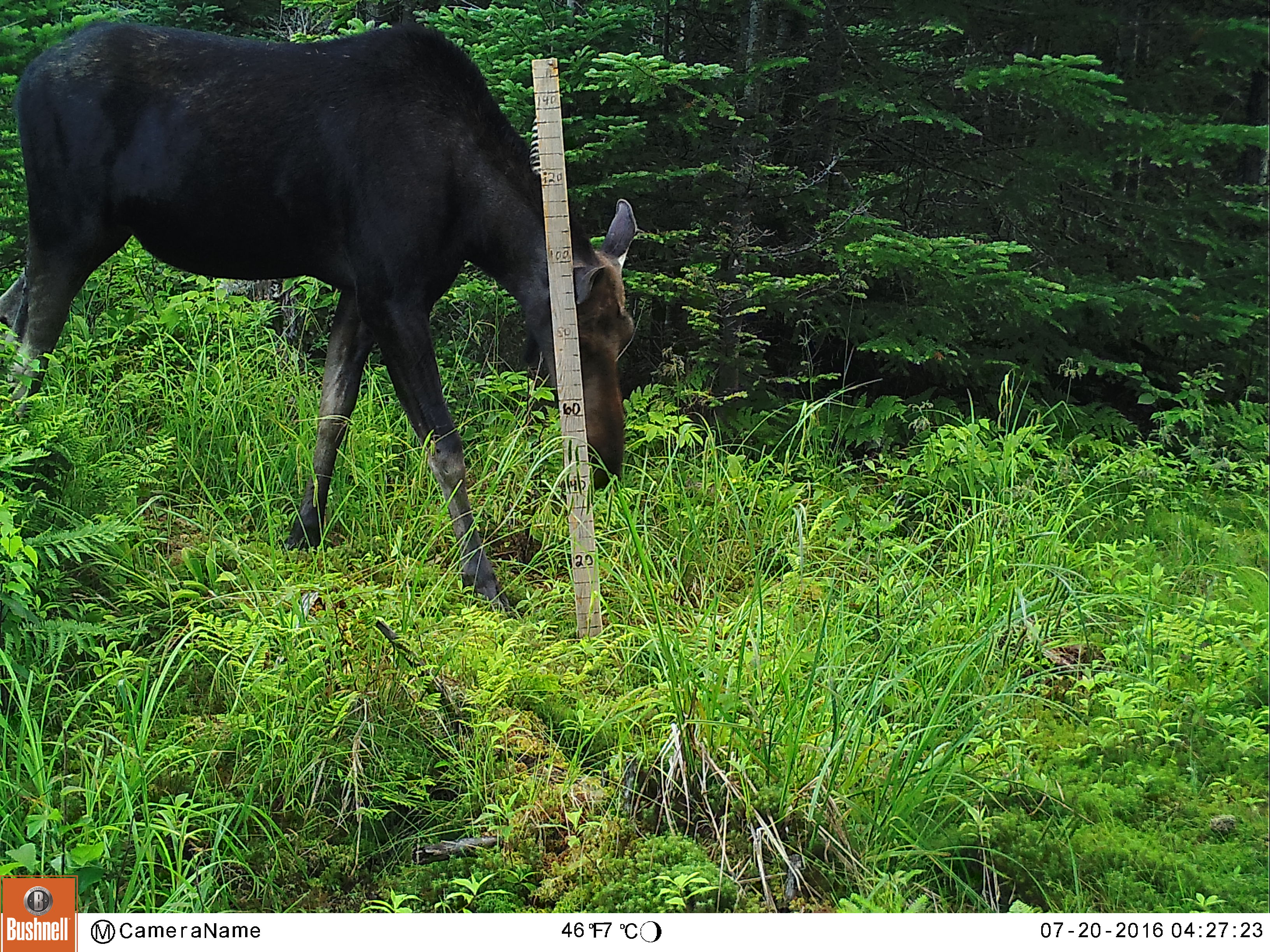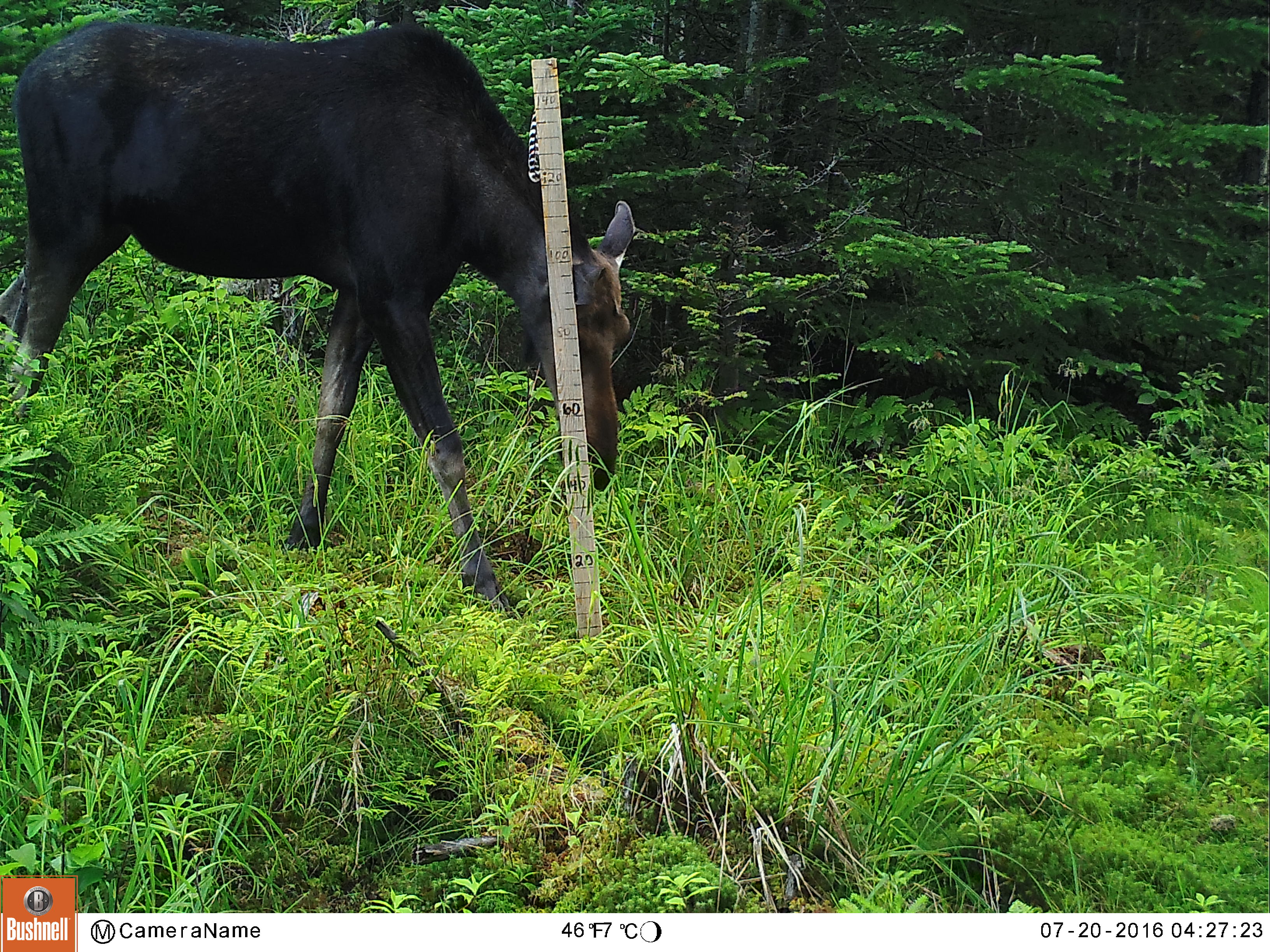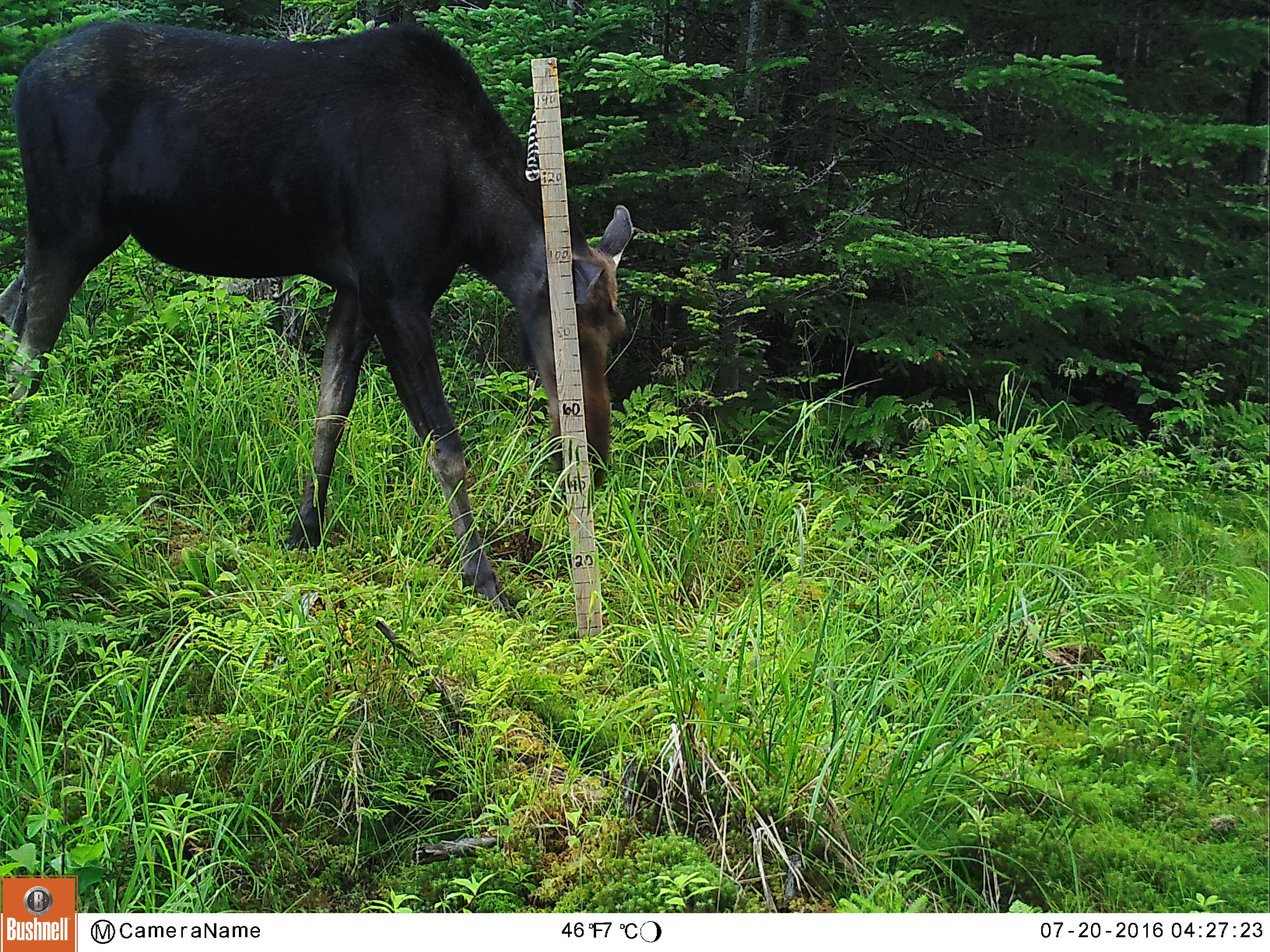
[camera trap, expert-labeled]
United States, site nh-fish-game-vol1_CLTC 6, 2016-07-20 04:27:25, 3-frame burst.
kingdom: Animalia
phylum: Chordata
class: Mammalia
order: Artiodactyla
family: Cervidae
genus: Alces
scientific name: Alces alces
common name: moose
Moose (Alces alces).